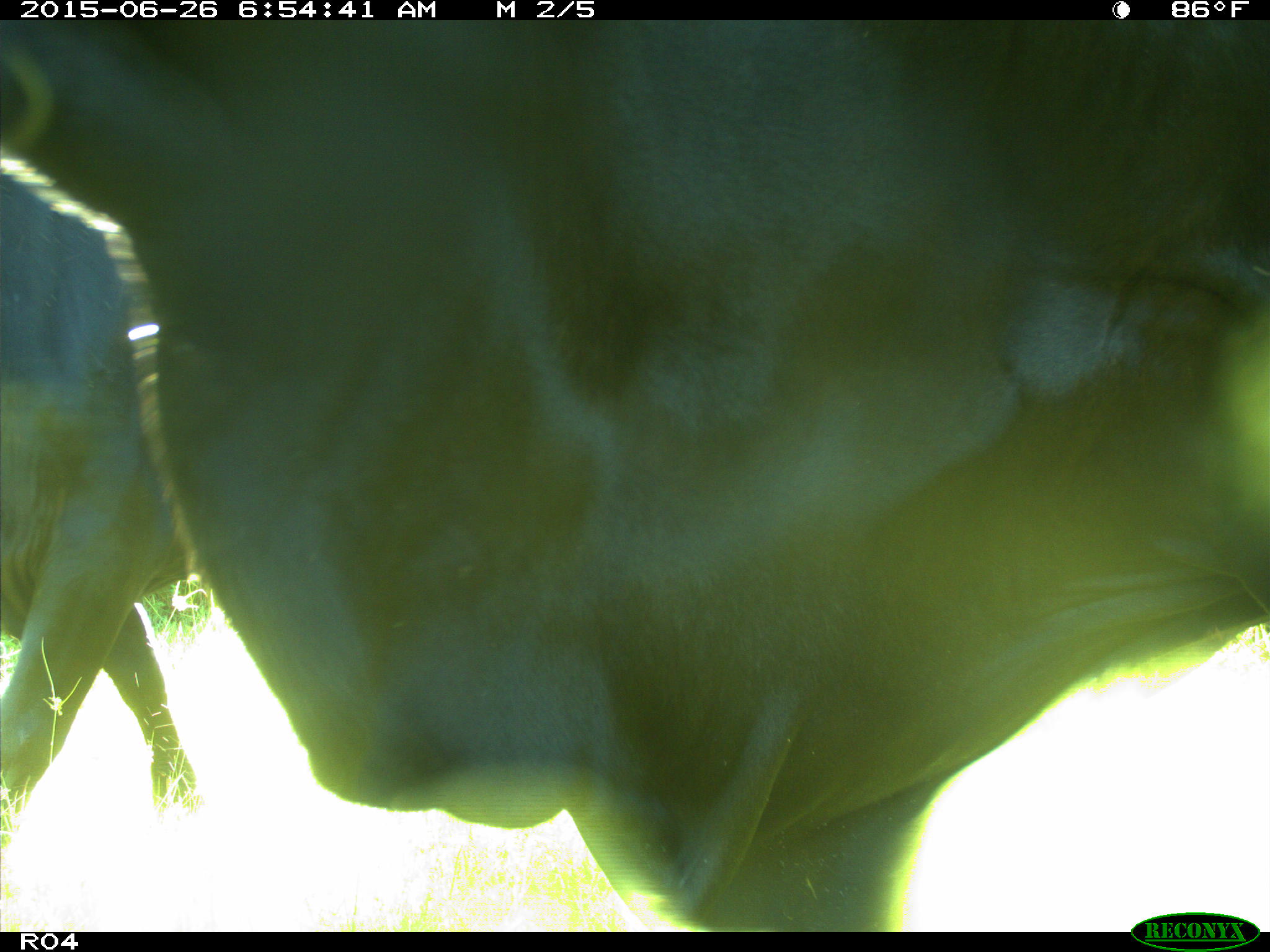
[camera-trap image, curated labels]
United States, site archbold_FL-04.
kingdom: Animalia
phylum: Chordata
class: Mammalia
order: Artiodactyla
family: Bovidae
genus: Bos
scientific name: Bos taurus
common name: domestic cow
Bos taurus (domestic cow).